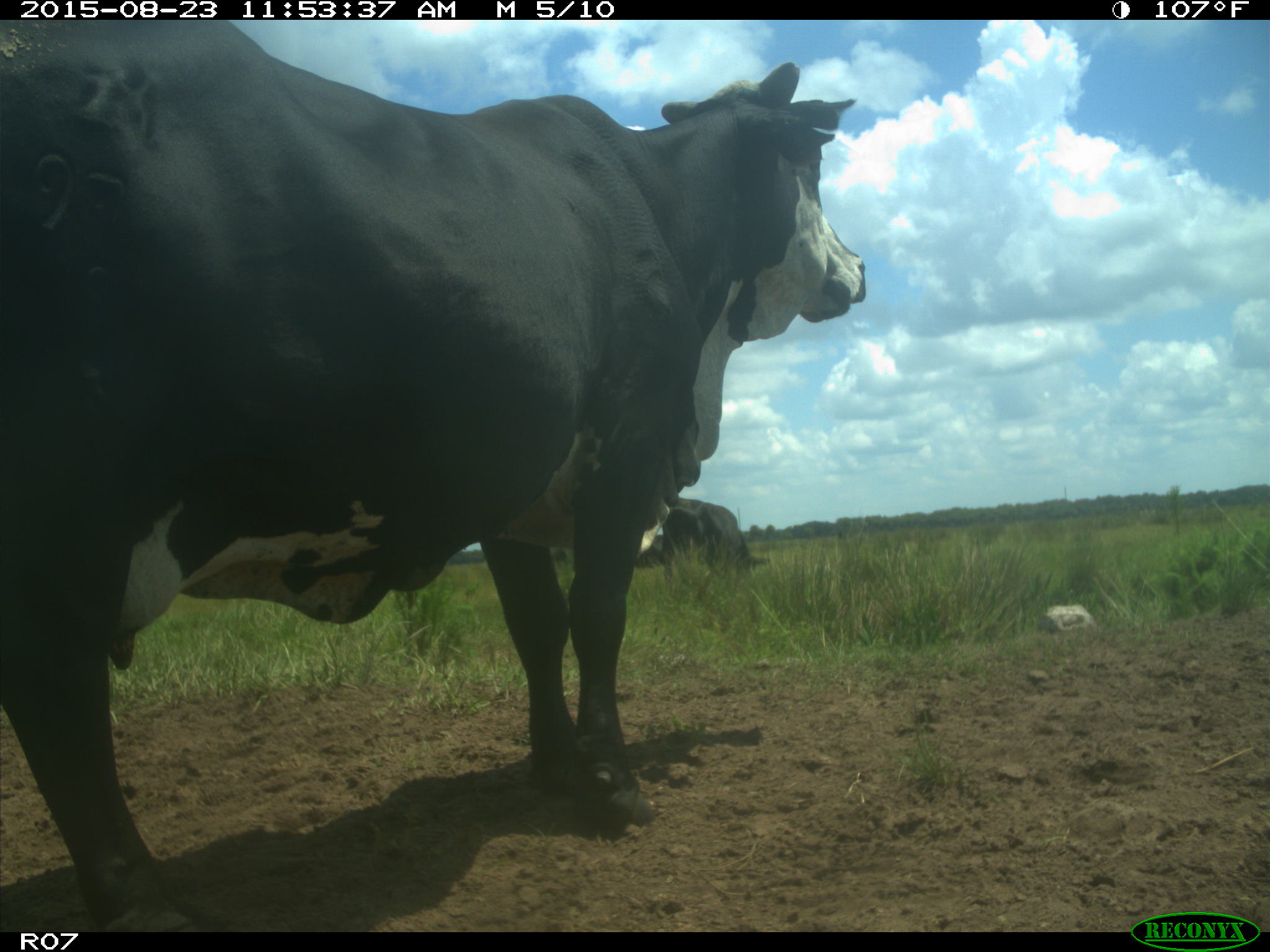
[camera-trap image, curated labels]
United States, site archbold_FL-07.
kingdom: Animalia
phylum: Chordata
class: Mammalia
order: Artiodactyla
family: Bovidae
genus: Bos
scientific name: Bos taurus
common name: domestic cow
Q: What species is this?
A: Bos taurus (domestic cow).